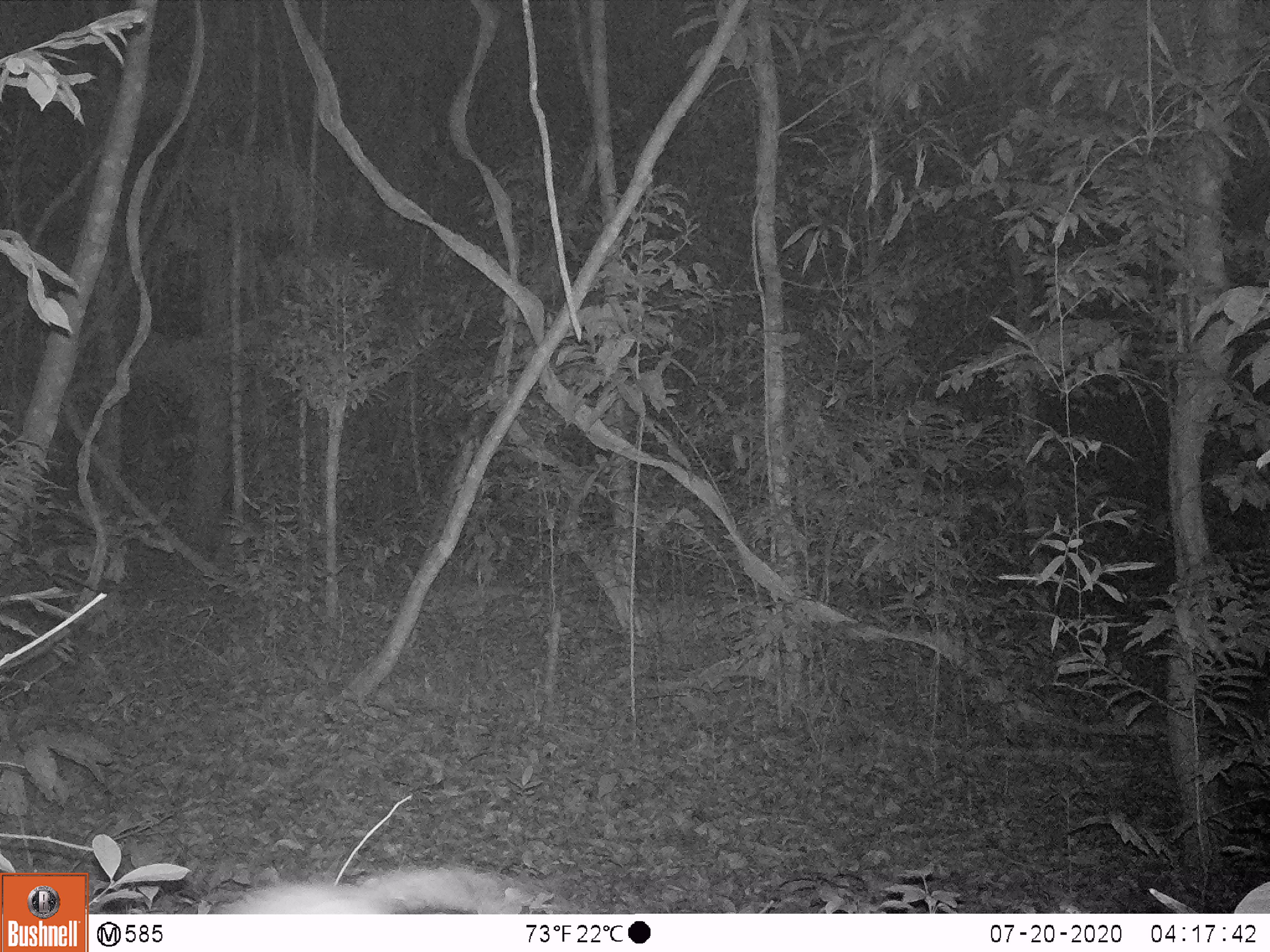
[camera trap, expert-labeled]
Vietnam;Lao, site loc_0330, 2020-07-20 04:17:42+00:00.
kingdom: Animalia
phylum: Chordata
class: Mammalia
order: Rodentia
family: Muridae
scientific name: Muridae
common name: old-world mice and rats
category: unidentified murid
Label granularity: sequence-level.